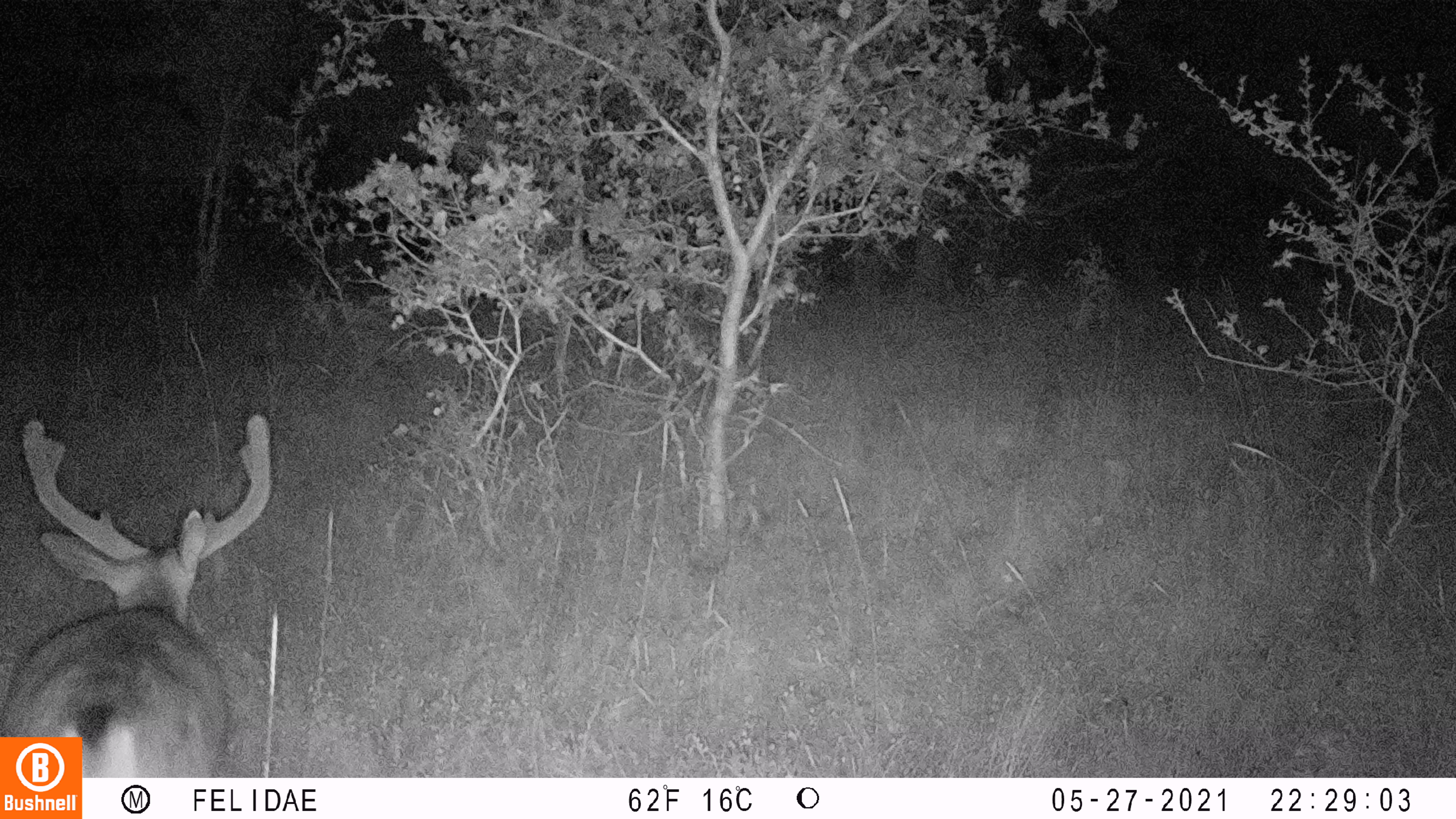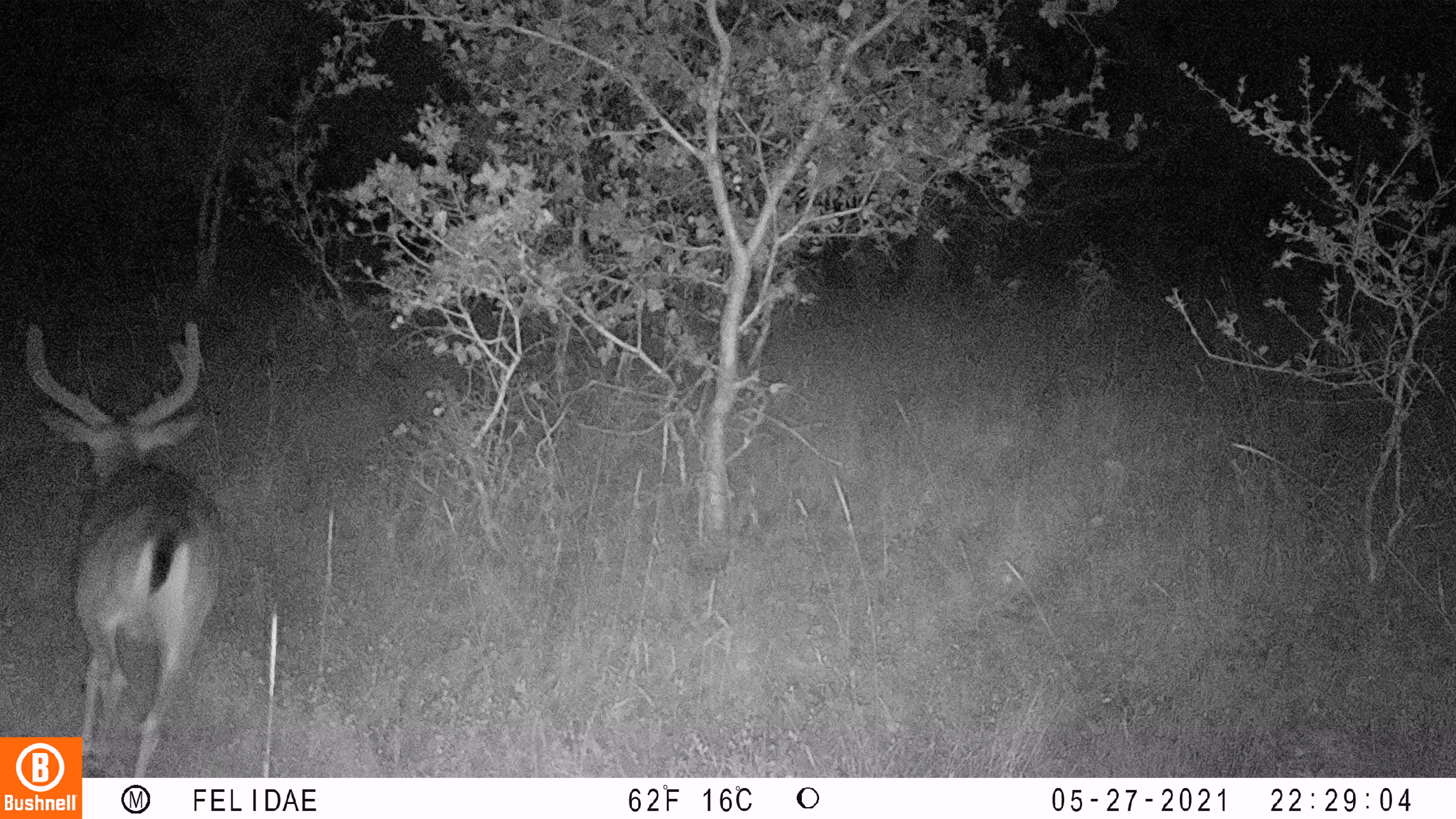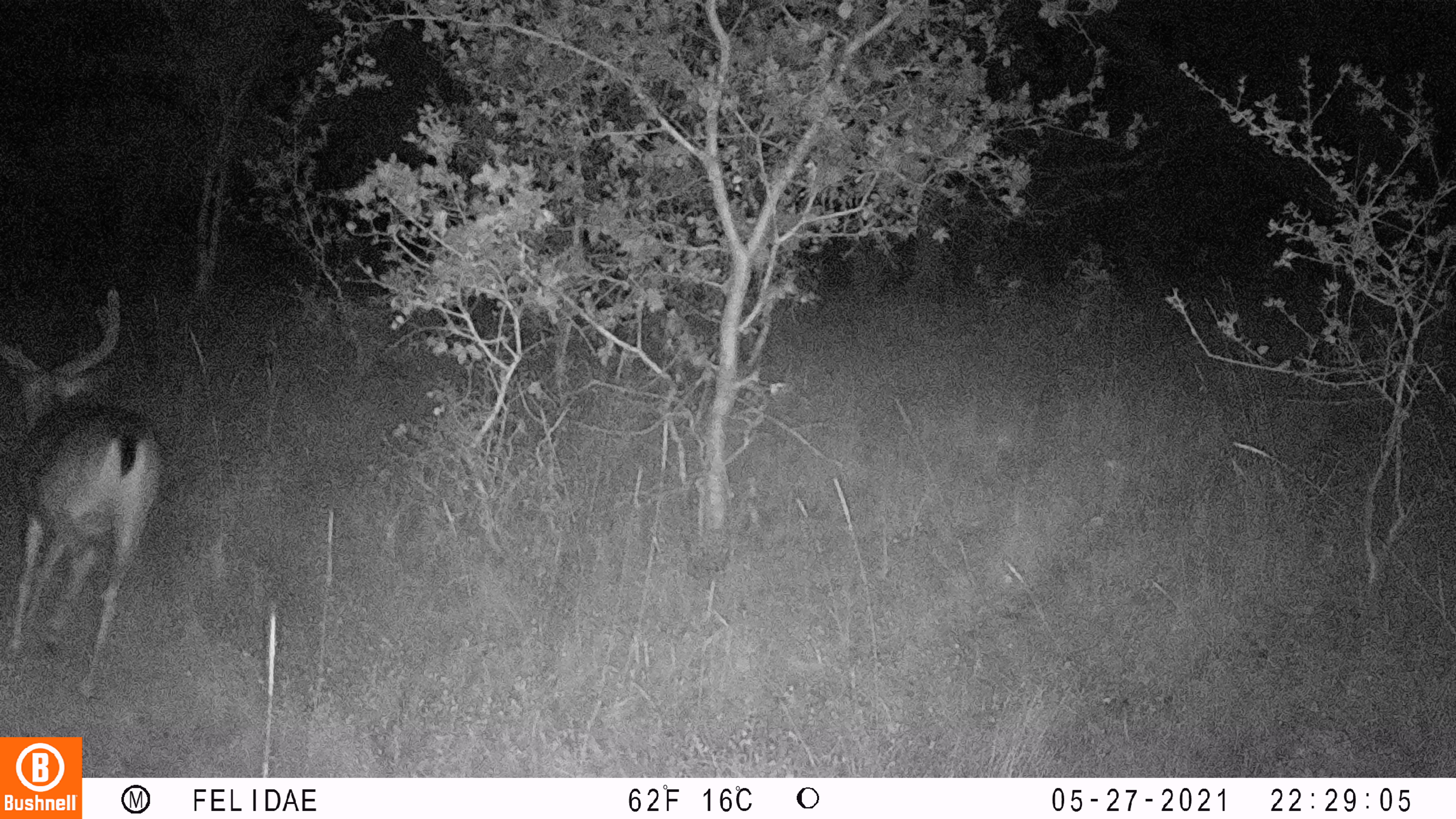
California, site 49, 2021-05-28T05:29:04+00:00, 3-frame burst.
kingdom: Animalia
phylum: Chordata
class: Mammalia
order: Artiodactyla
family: Cervidae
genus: Odocoileus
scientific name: Odocoileus hemionus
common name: mule deer